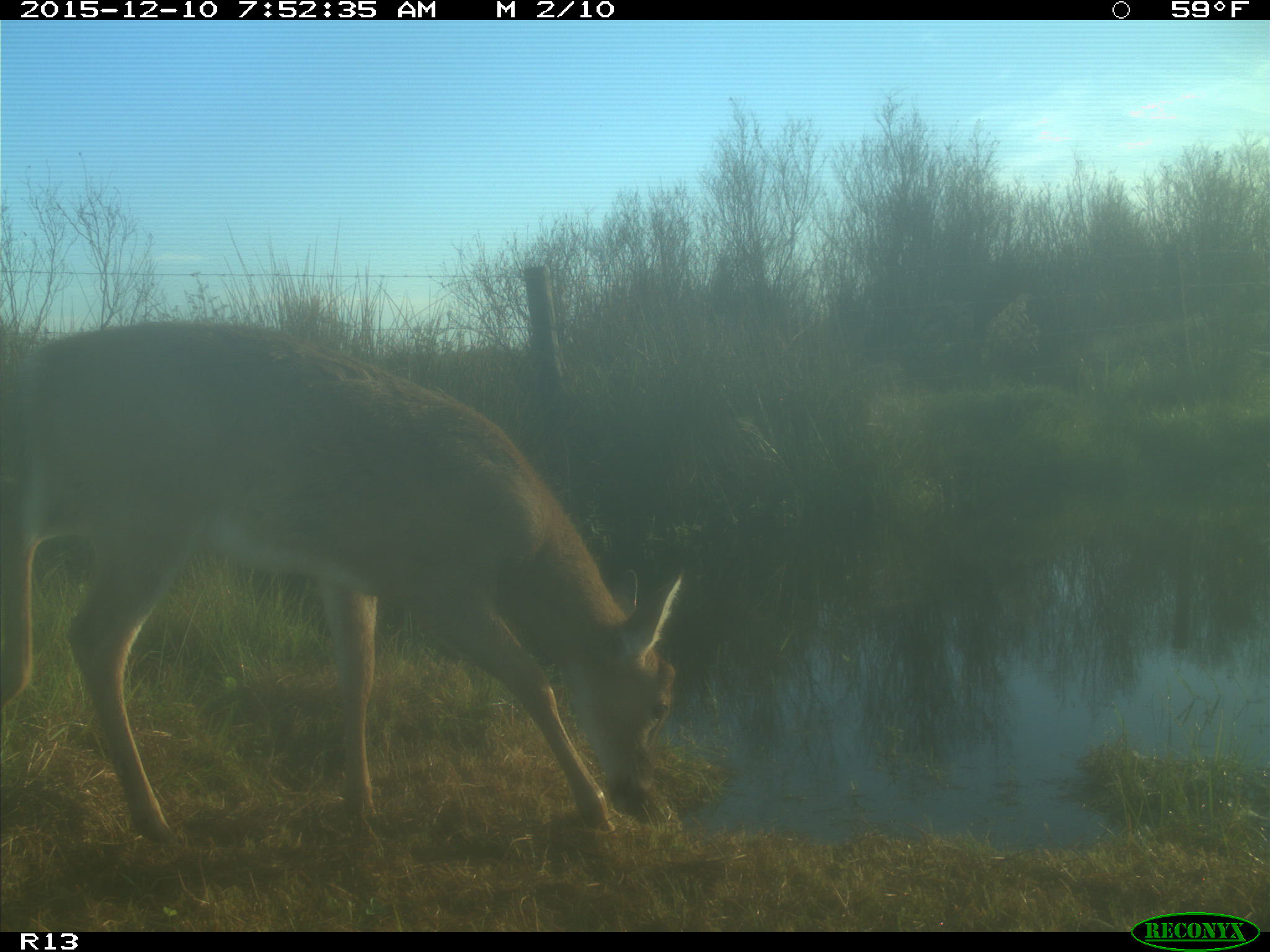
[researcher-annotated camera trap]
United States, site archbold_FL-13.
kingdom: Animalia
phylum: Chordata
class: Mammalia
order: Artiodactyla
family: Cervidae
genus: Odocoileus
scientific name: Odocoileus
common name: deer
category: unidentified deer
Unidentified deer (deer) (Odocoileus).